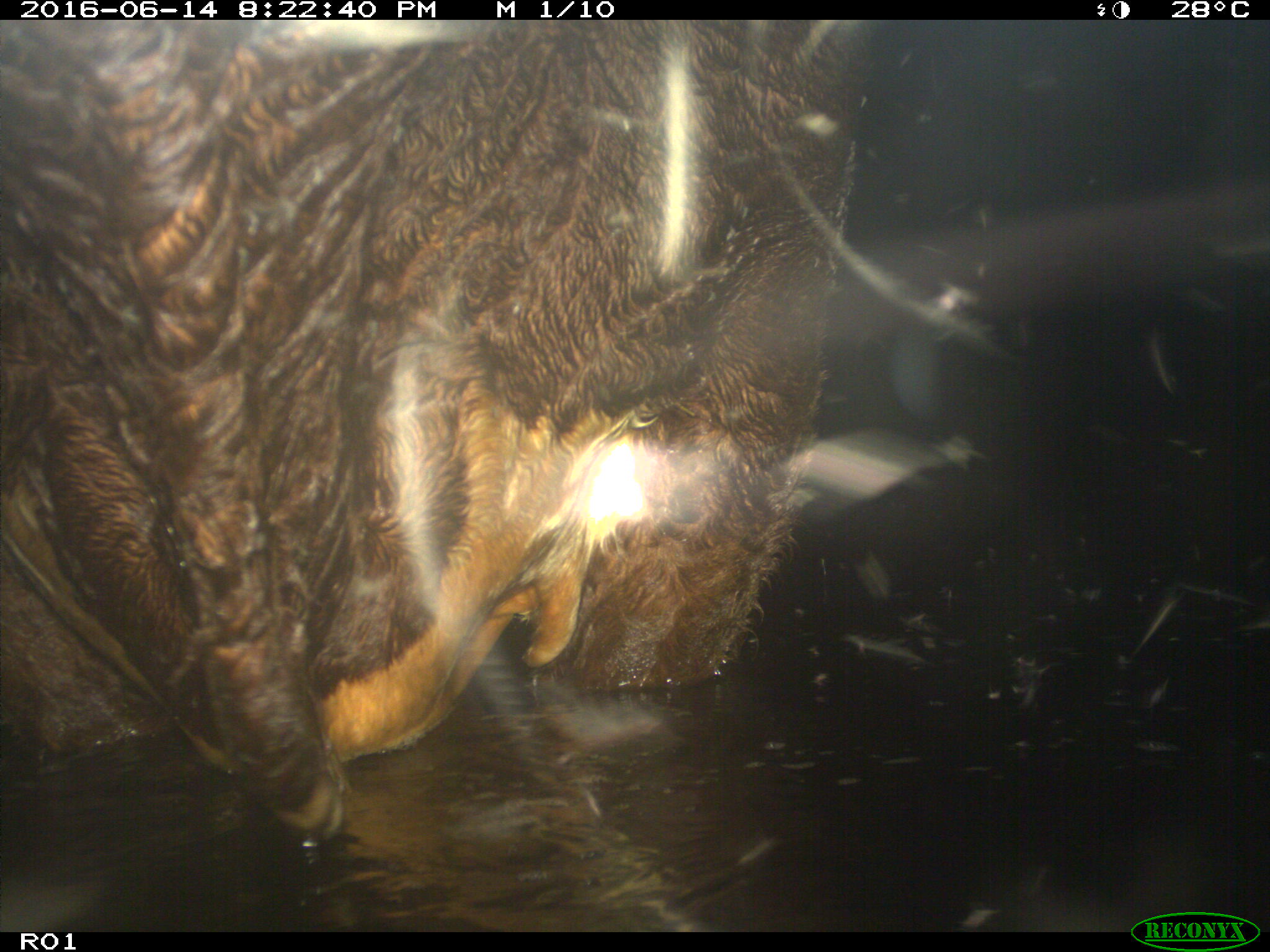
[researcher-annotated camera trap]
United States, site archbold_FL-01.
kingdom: Animalia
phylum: Chordata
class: Mammalia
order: Artiodactyla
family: Bovidae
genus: Bos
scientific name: Bos taurus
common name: domestic cow